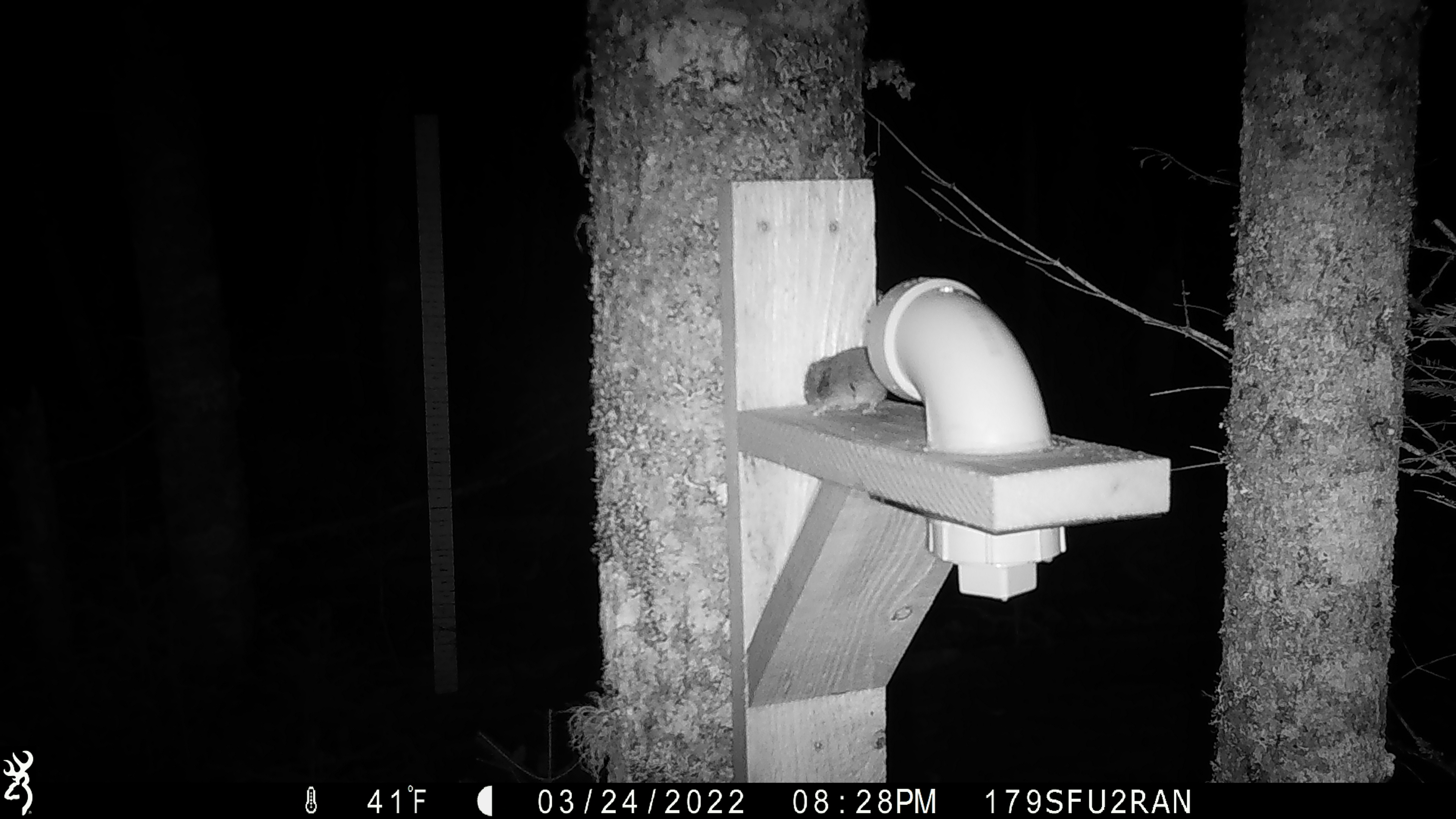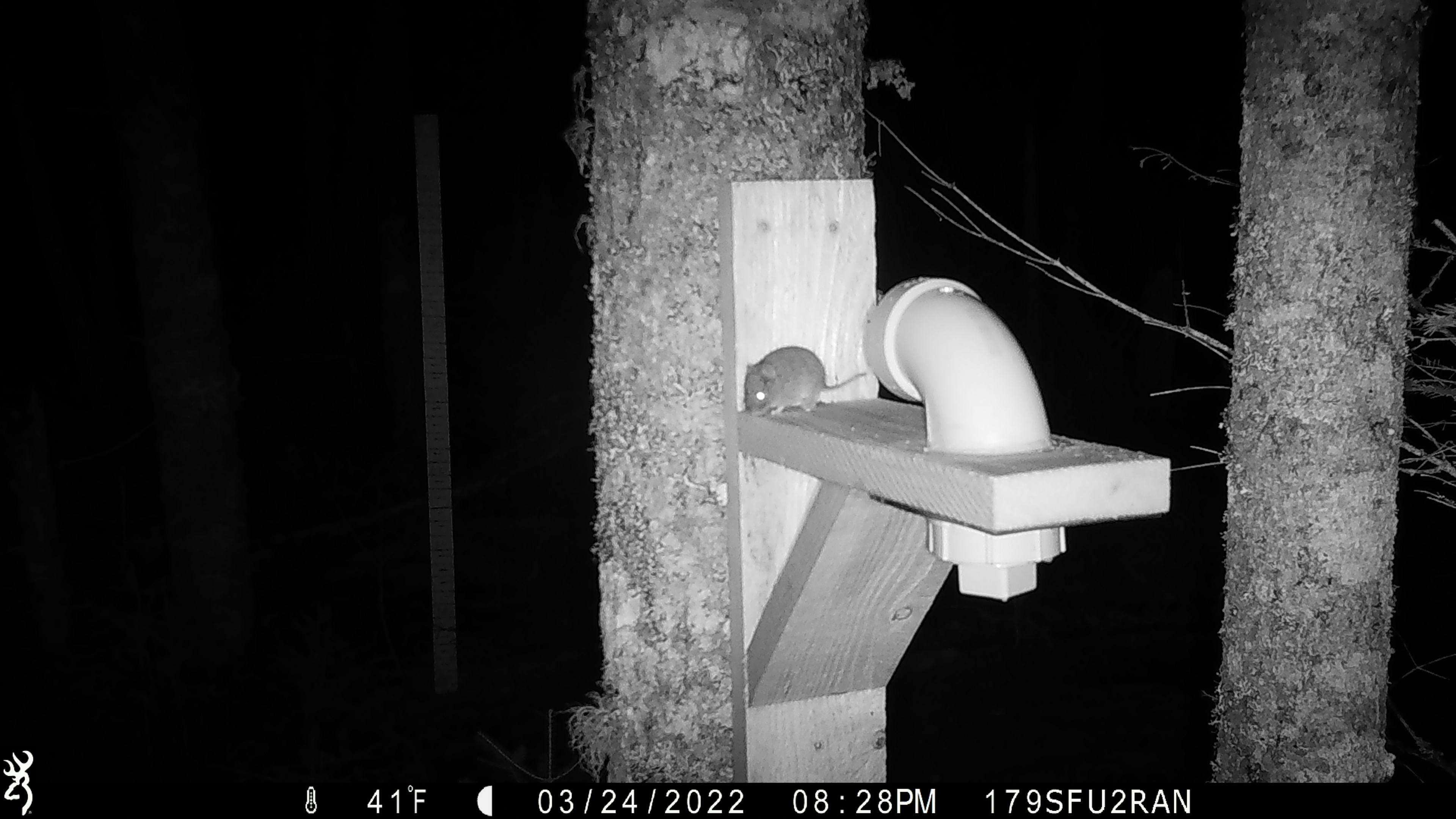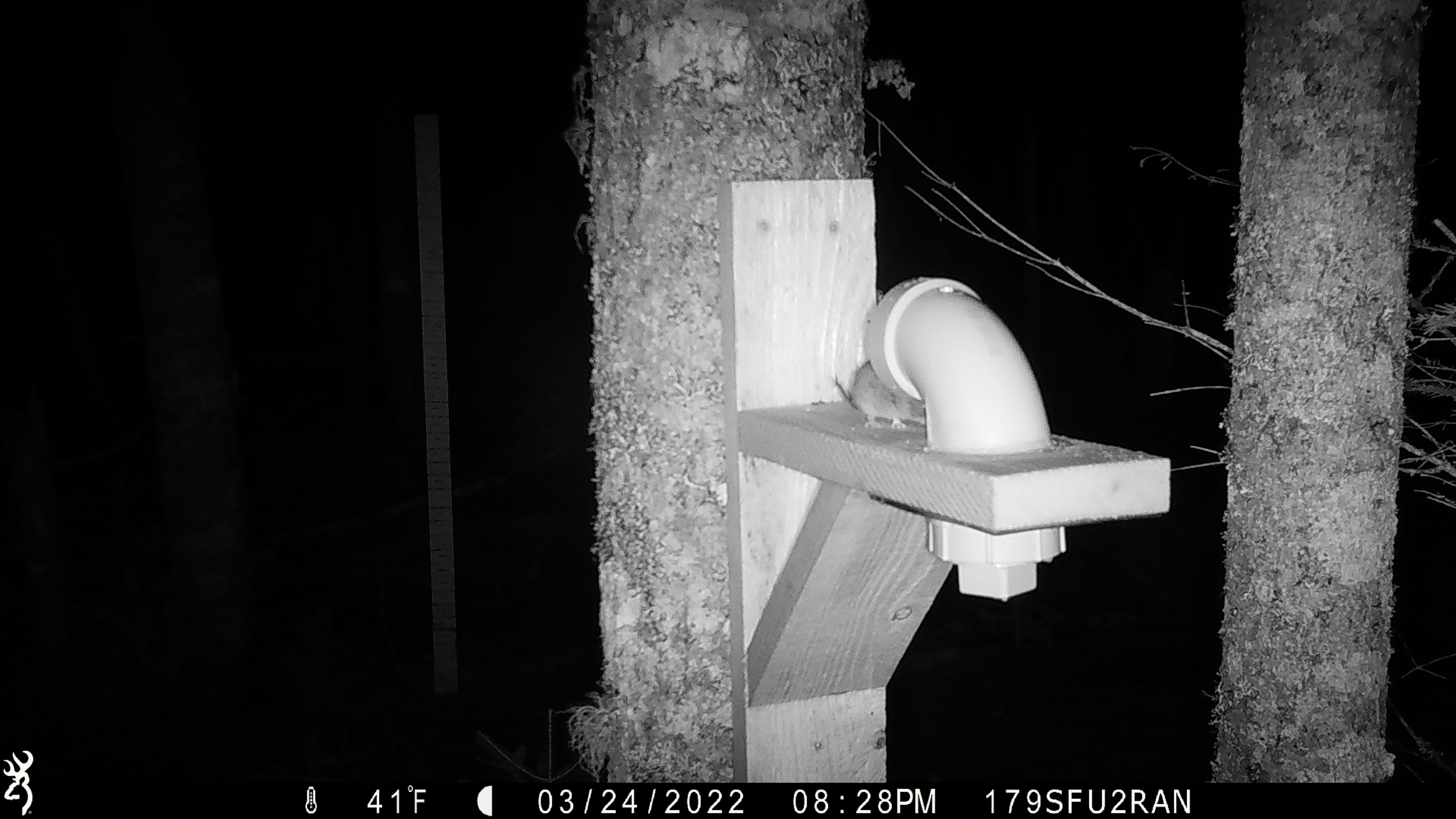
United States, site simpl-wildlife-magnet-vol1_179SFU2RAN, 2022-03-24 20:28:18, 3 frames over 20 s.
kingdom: Animalia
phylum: Chordata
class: Mammalia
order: Rodentia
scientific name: Rodentia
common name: mouse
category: mouse sp.